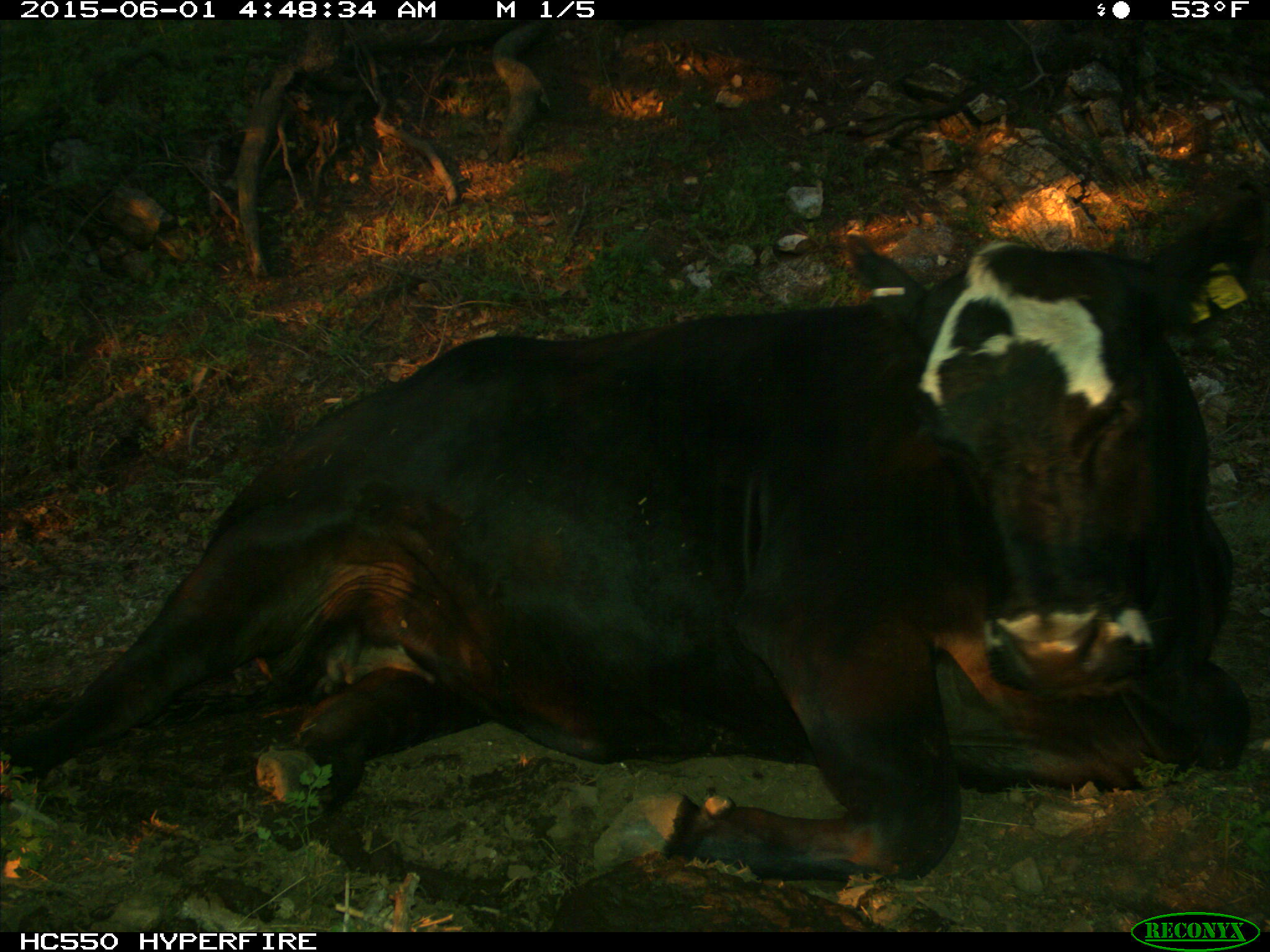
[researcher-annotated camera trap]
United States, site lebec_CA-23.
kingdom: Animalia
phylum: Chordata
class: Mammalia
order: Artiodactyla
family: Bovidae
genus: Bos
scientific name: Bos taurus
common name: domestic cow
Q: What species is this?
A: Bos taurus (domestic cow).